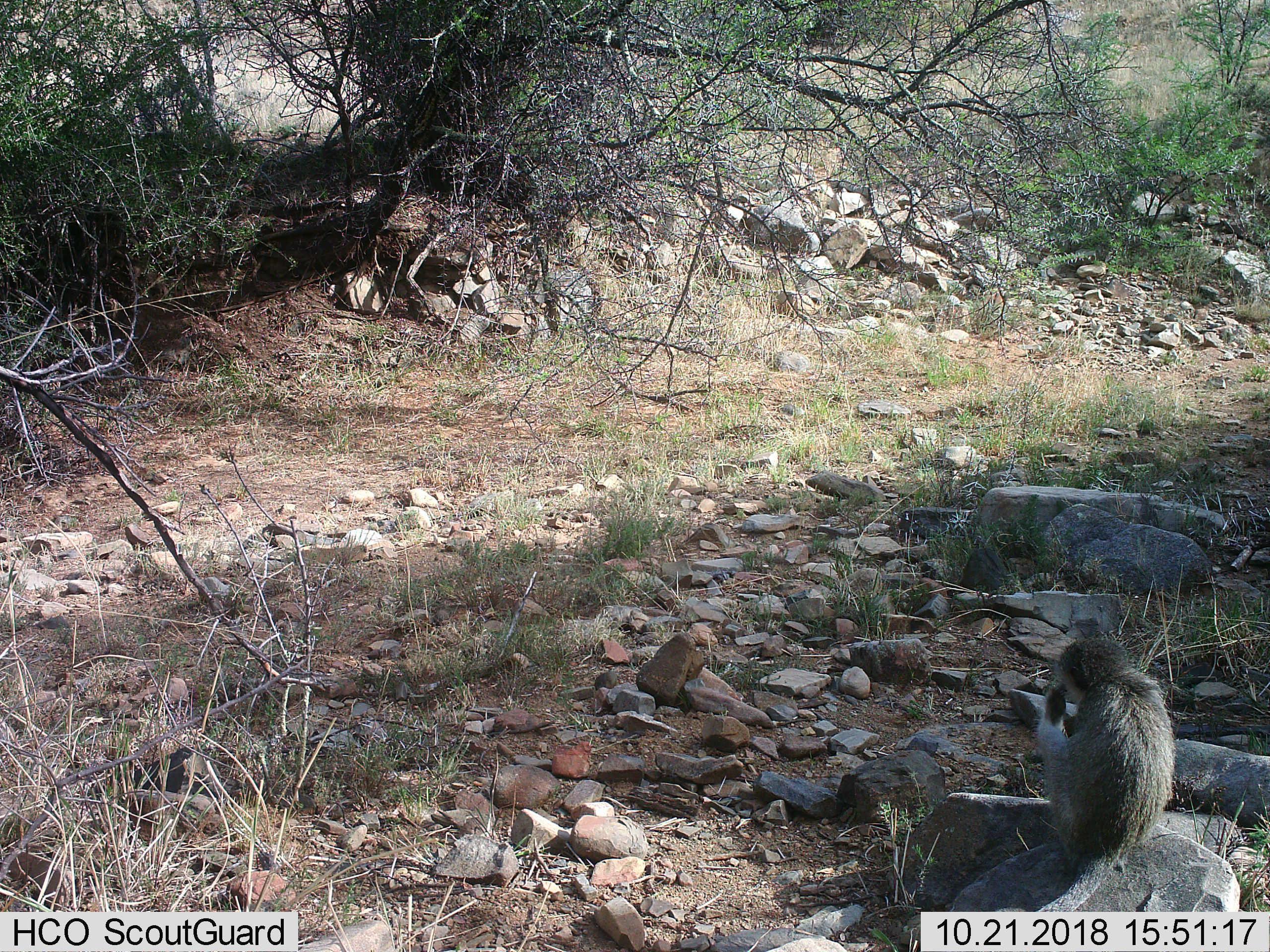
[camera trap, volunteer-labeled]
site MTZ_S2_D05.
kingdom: Animalia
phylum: Chordata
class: Mammalia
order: Primates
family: Cercopithecidae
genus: Chlorocebus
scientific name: Chlorocebus pygerythrus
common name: vervet monkey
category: monkeyvervet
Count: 1.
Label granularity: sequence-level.